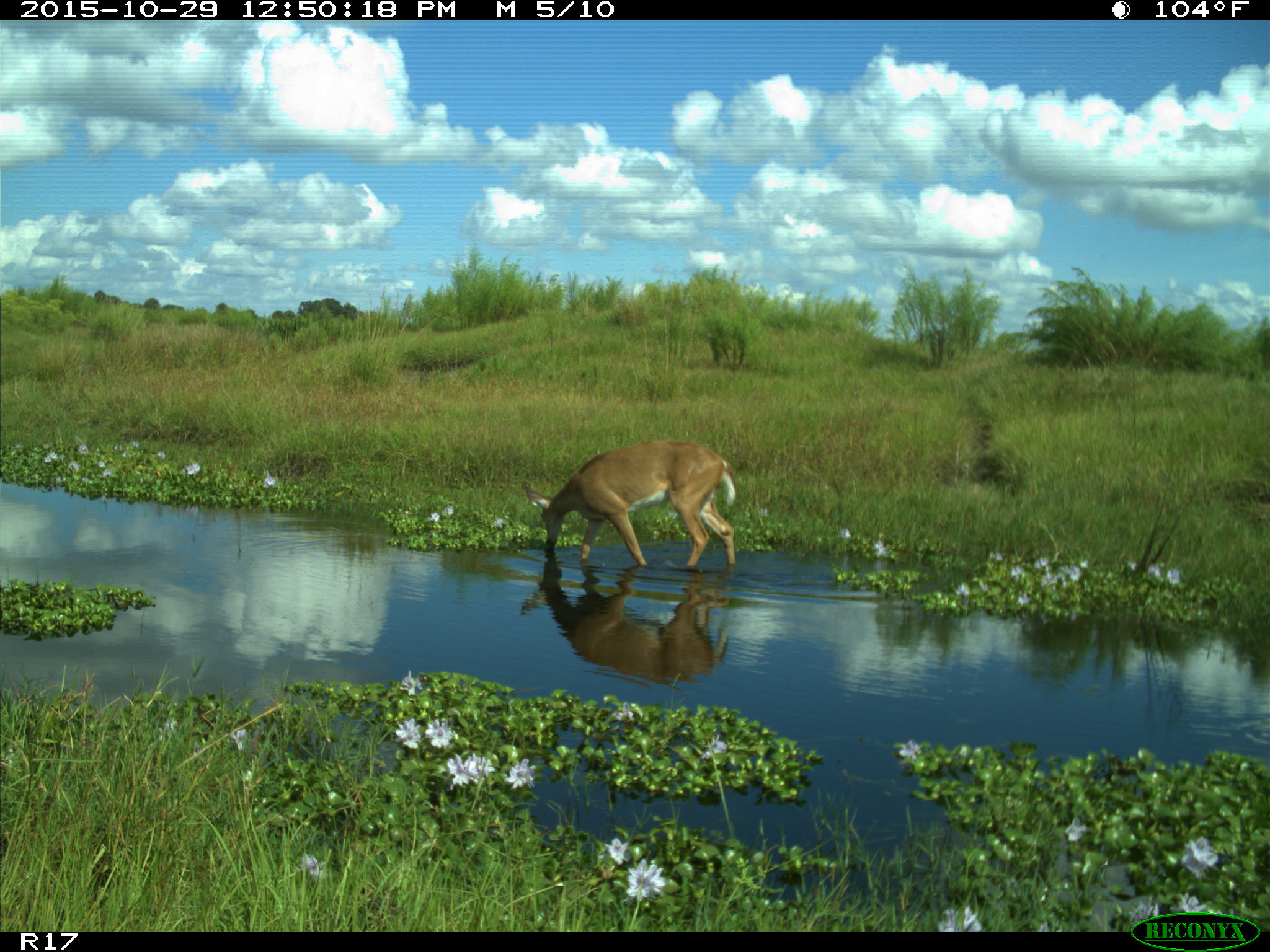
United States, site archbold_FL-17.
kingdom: Animalia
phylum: Chordata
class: Mammalia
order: Artiodactyla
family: Cervidae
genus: Odocoileus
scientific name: Odocoileus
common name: deer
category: unidentified deer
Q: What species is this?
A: Unidentified deer (deer) (Odocoileus).